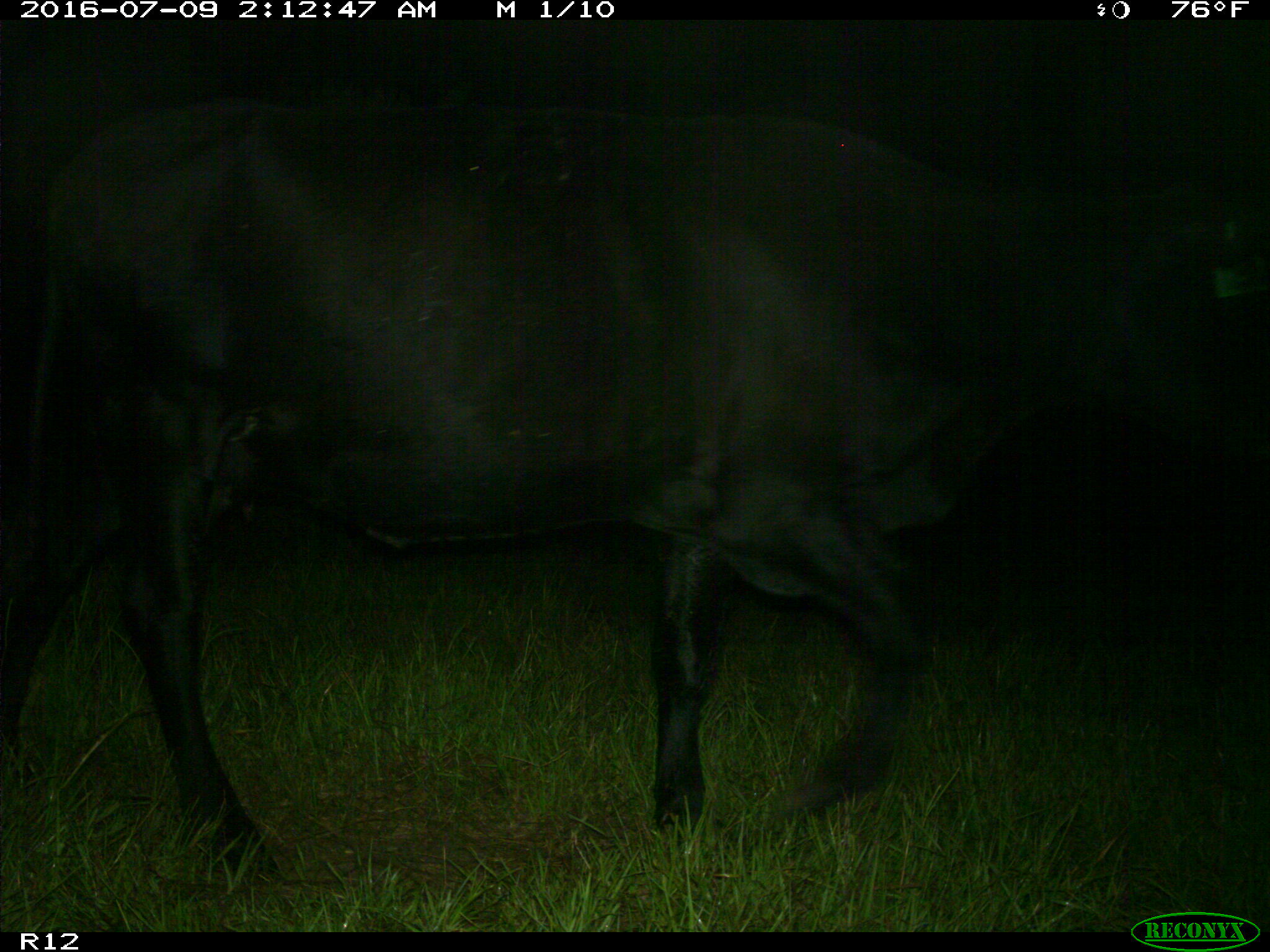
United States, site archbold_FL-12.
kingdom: Animalia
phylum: Chordata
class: Mammalia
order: Artiodactyla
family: Bovidae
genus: Bos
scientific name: Bos taurus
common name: domestic cow